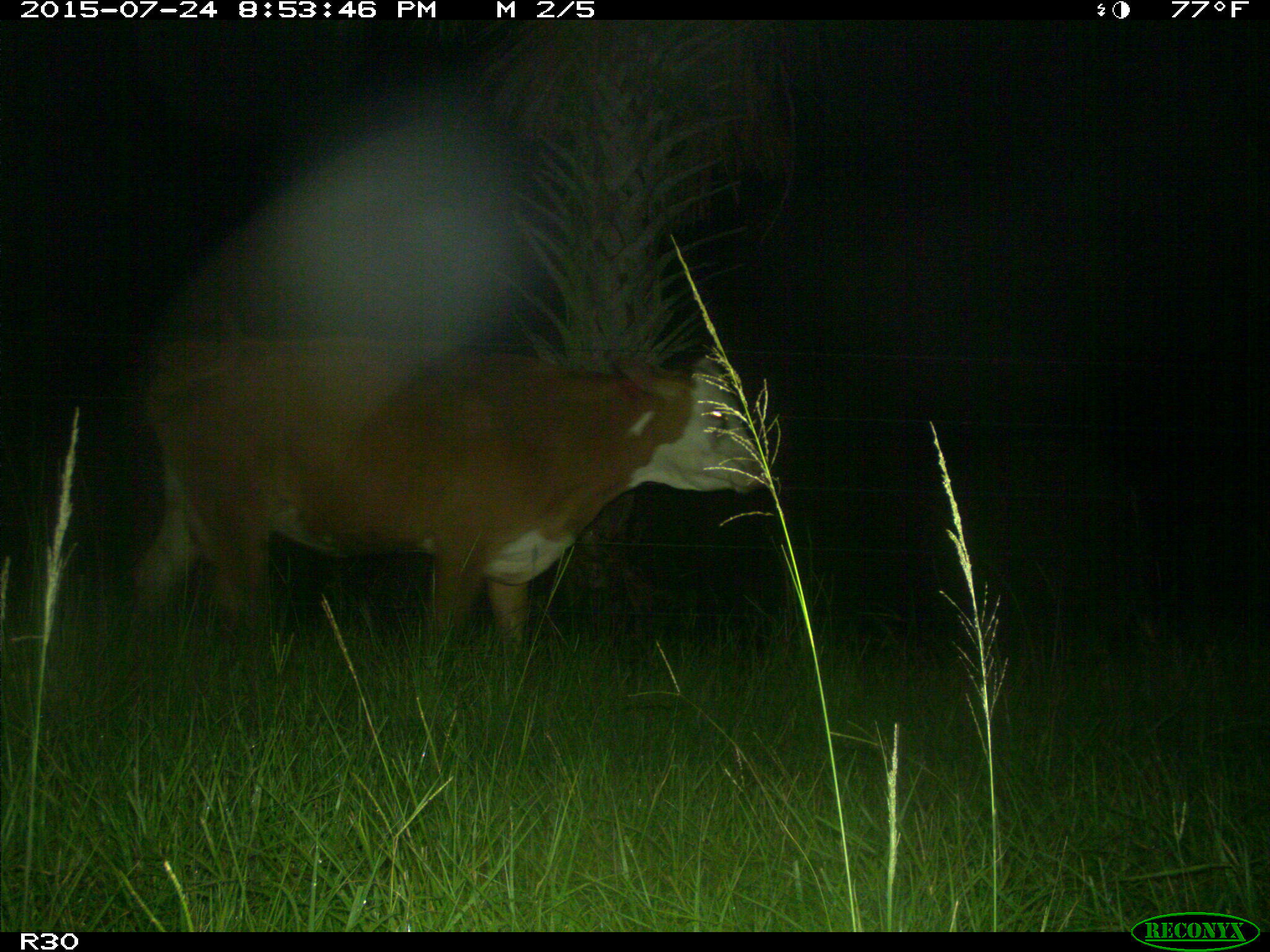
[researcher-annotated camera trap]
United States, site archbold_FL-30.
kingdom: Animalia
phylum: Chordata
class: Mammalia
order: Artiodactyla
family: Bovidae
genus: Bos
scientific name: Bos taurus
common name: domestic cow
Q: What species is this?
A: Bos taurus (domestic cow).